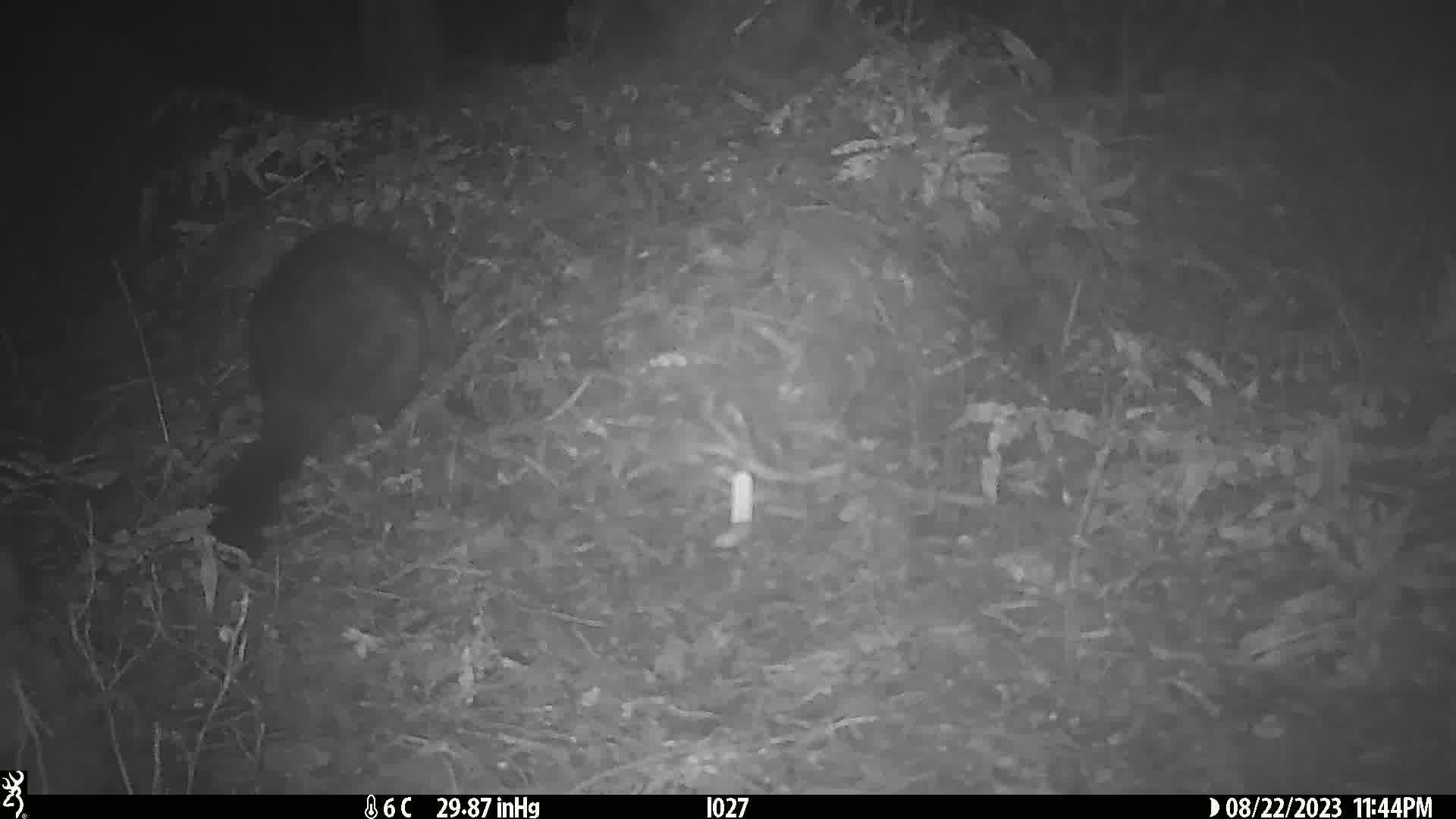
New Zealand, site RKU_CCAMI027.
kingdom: Animalia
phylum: Chordata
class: Mammalia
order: Diprotodontia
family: Phalangeridae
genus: Trichosurus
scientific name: Trichosurus vulpecula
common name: common brushtail possum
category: possum